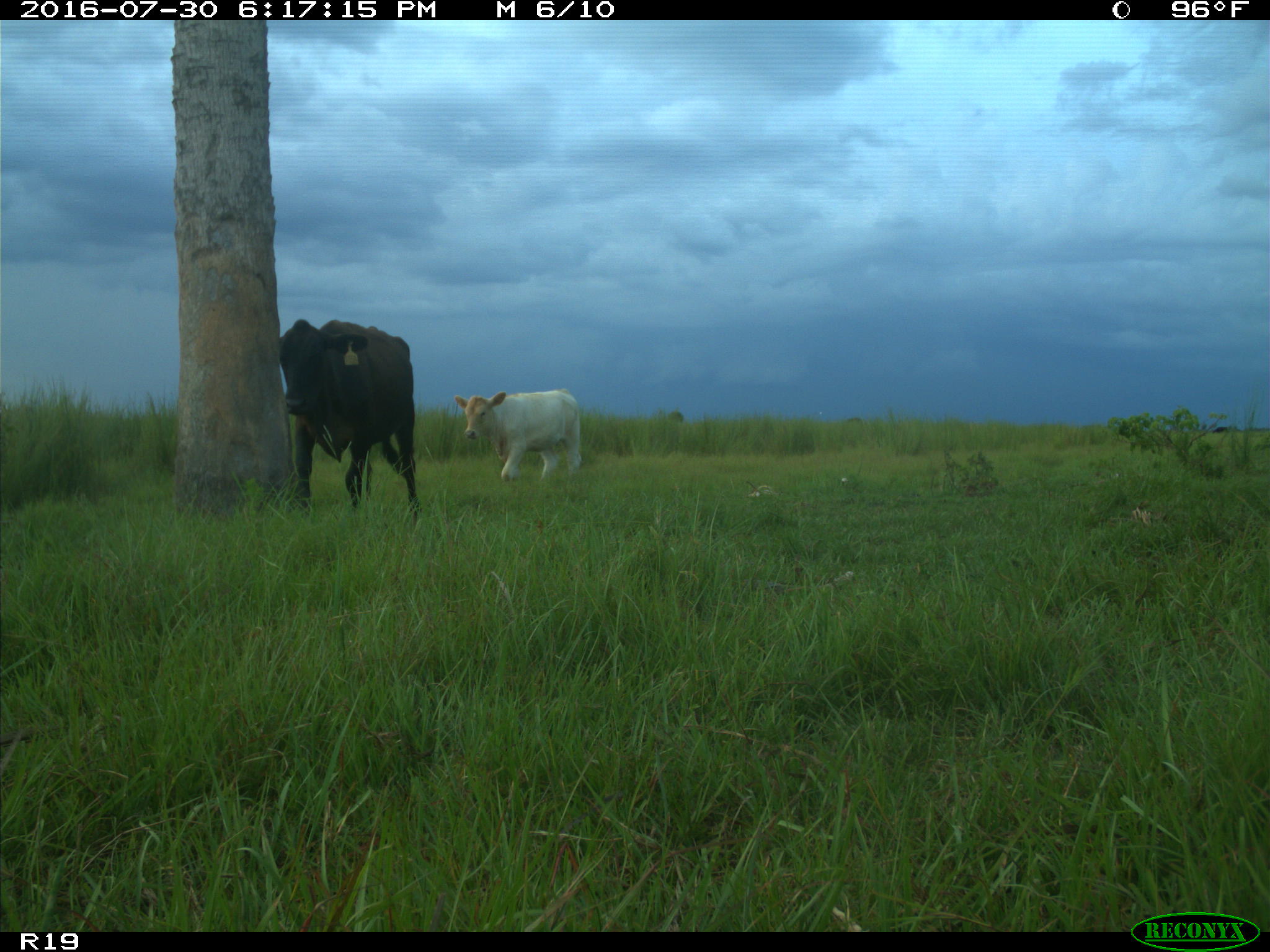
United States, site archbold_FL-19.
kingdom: Animalia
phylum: Chordata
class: Mammalia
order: Artiodactyla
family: Bovidae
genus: Bos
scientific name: Bos taurus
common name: domestic cow